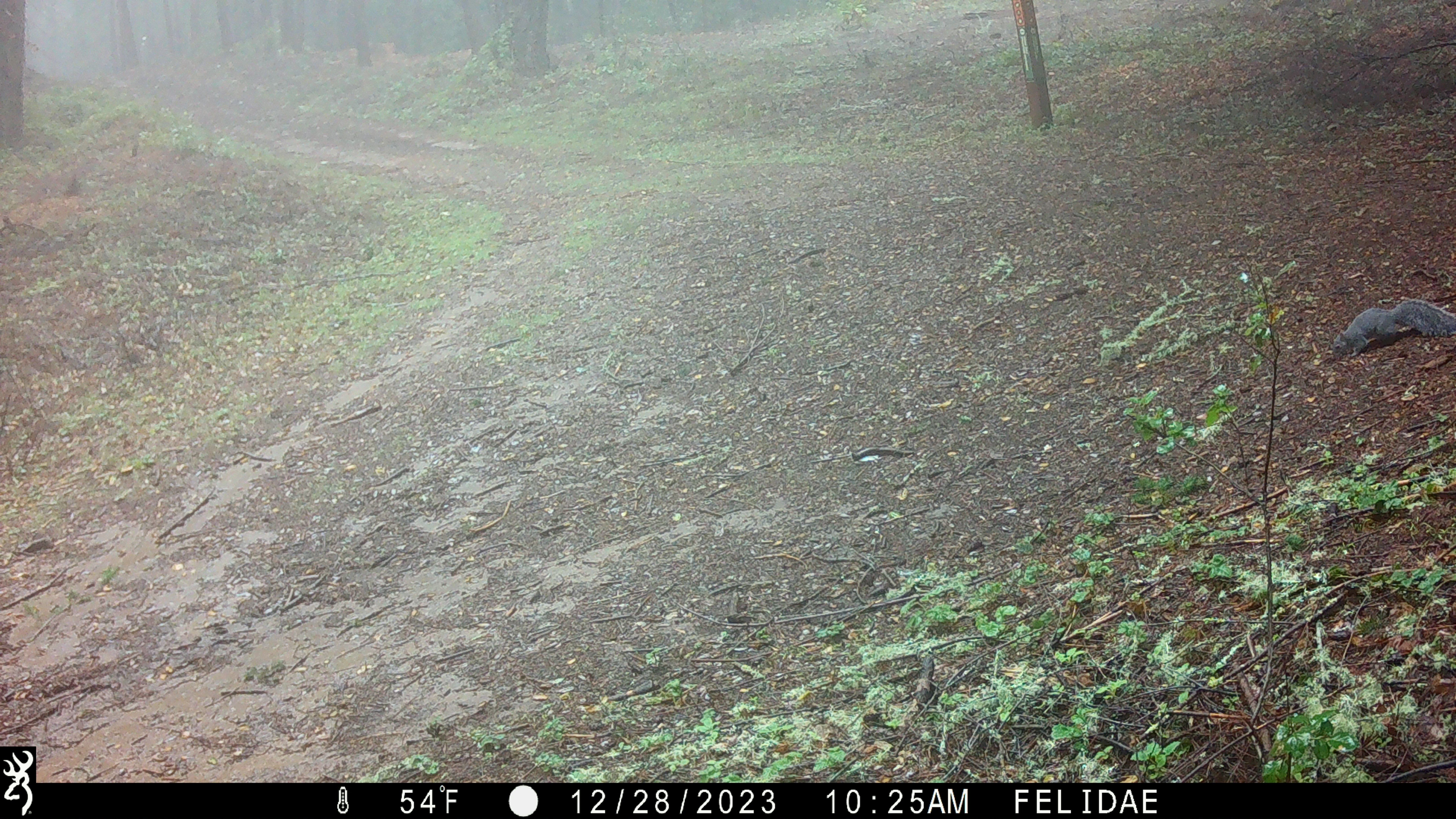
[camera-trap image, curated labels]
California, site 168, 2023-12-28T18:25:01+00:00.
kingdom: Animalia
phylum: Chordata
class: Mammalia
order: Rodentia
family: Sciuridae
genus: Sciurus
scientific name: Sciurus griseus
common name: western gray squirrel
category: western grey squirrel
Western grey squirrel (western gray squirrel) (Sciurus griseus).